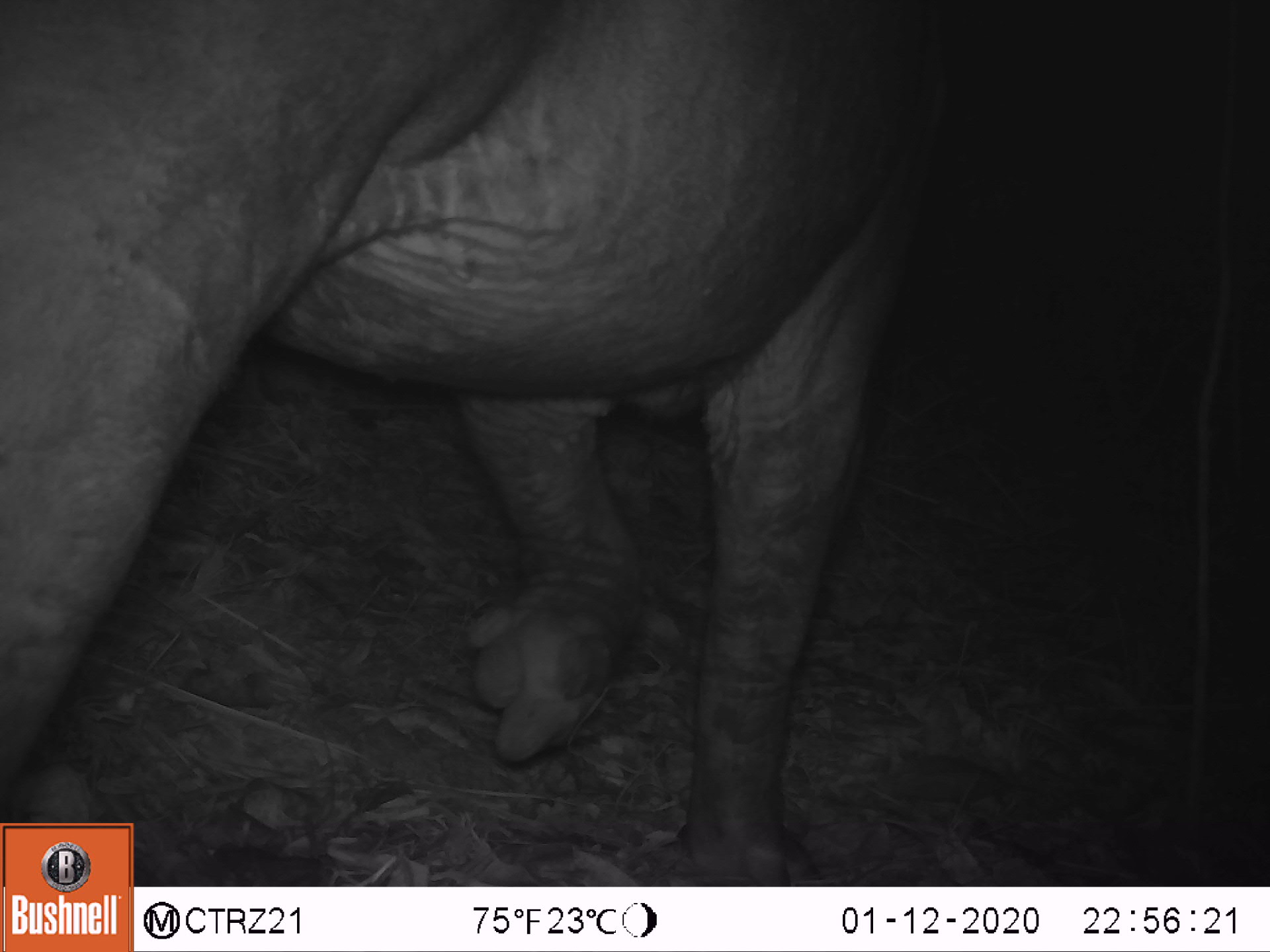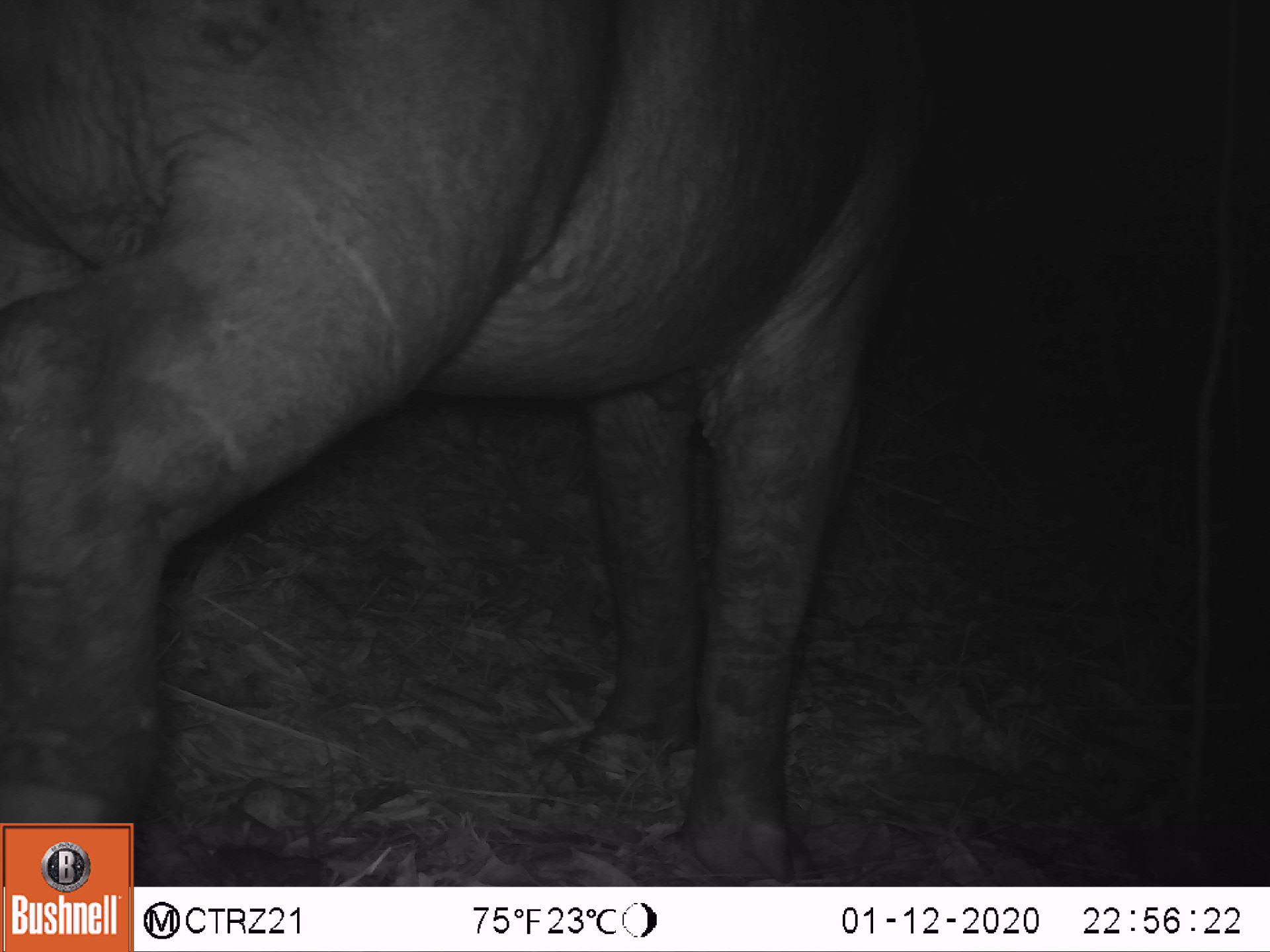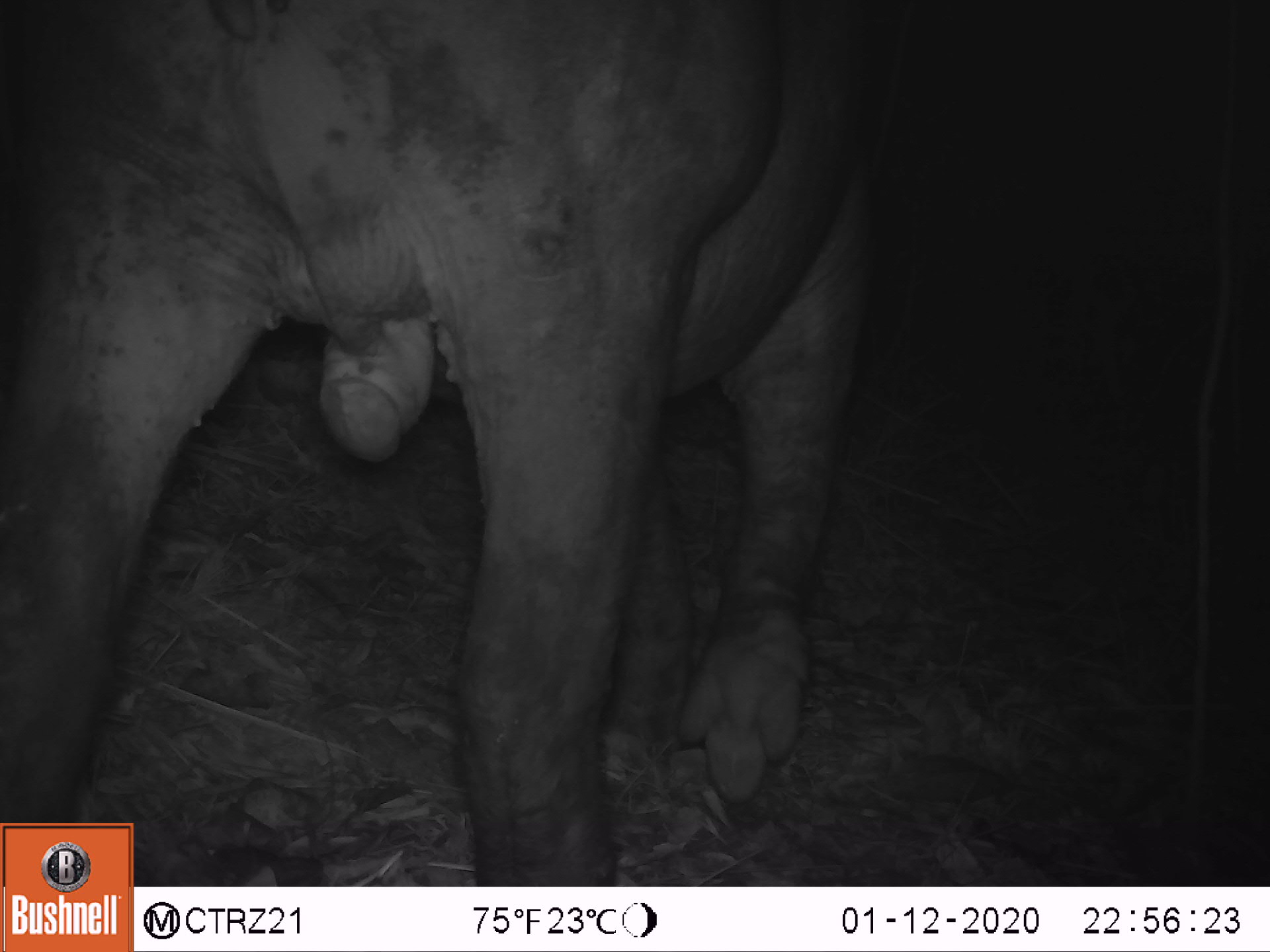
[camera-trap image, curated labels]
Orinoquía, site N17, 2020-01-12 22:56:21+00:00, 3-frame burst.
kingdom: Animalia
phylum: Chordata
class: Mammalia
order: Perissodactyla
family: Tapiridae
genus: Tapirus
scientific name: Tapirus terrestris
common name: lowland tapir